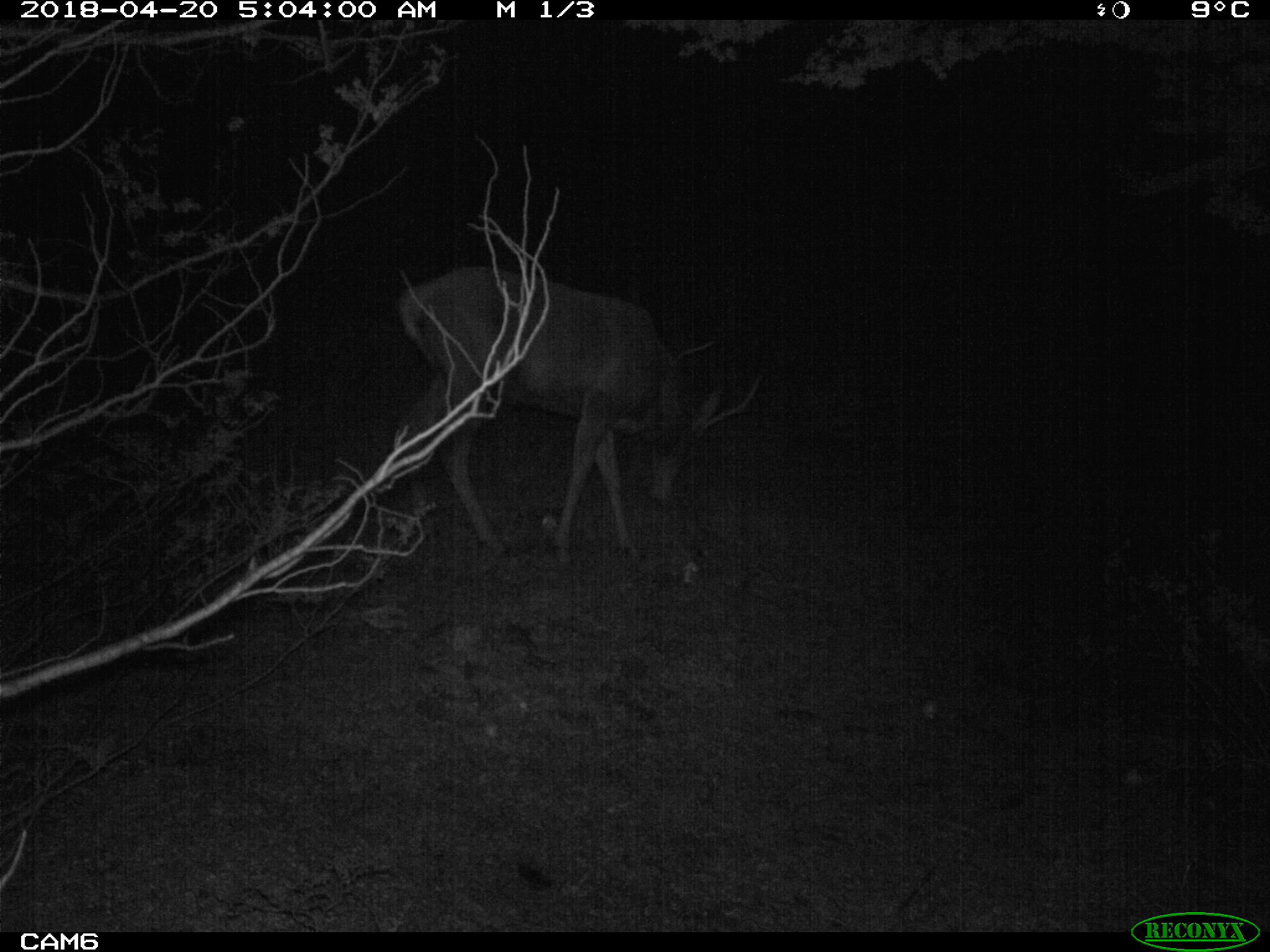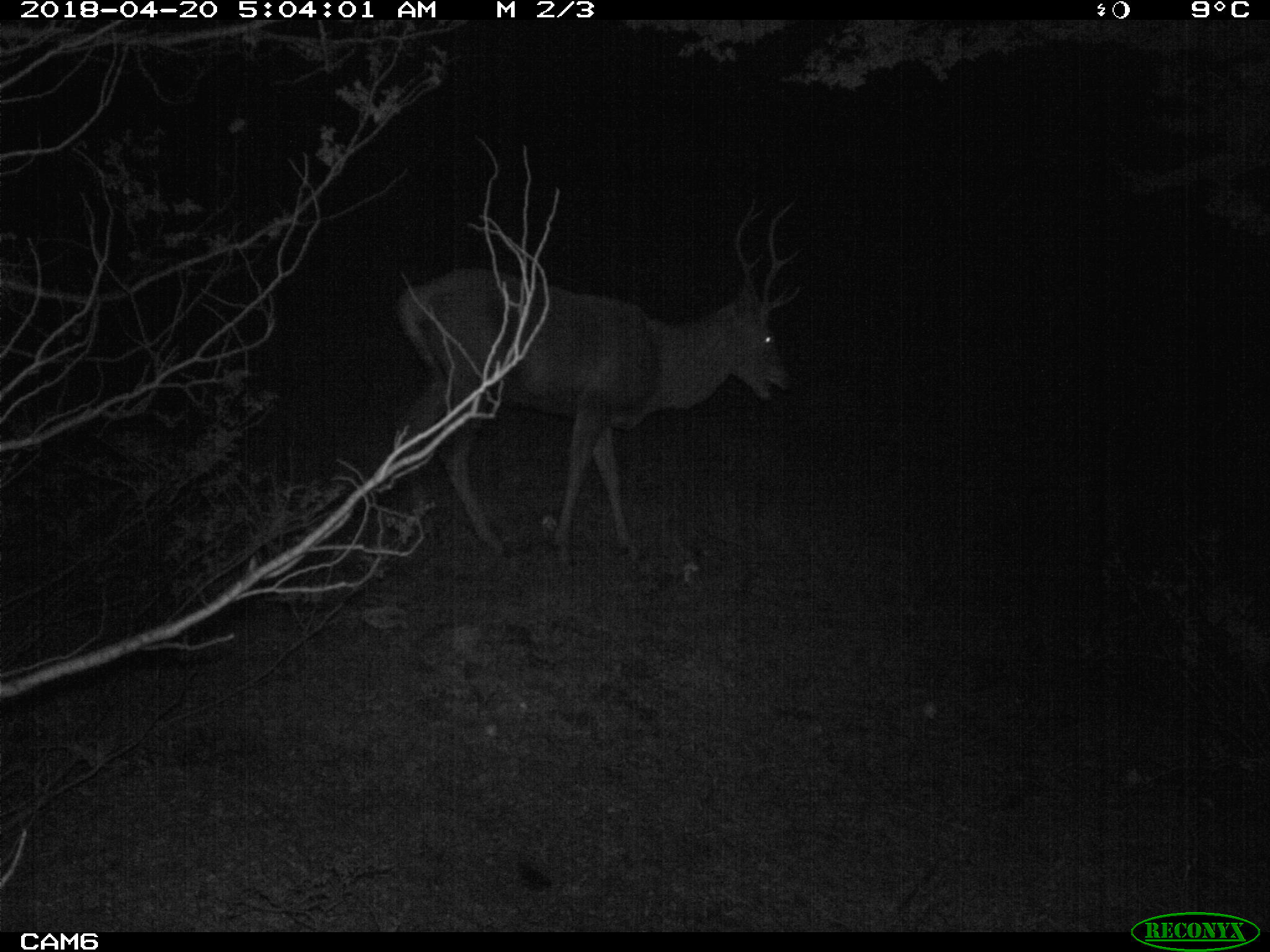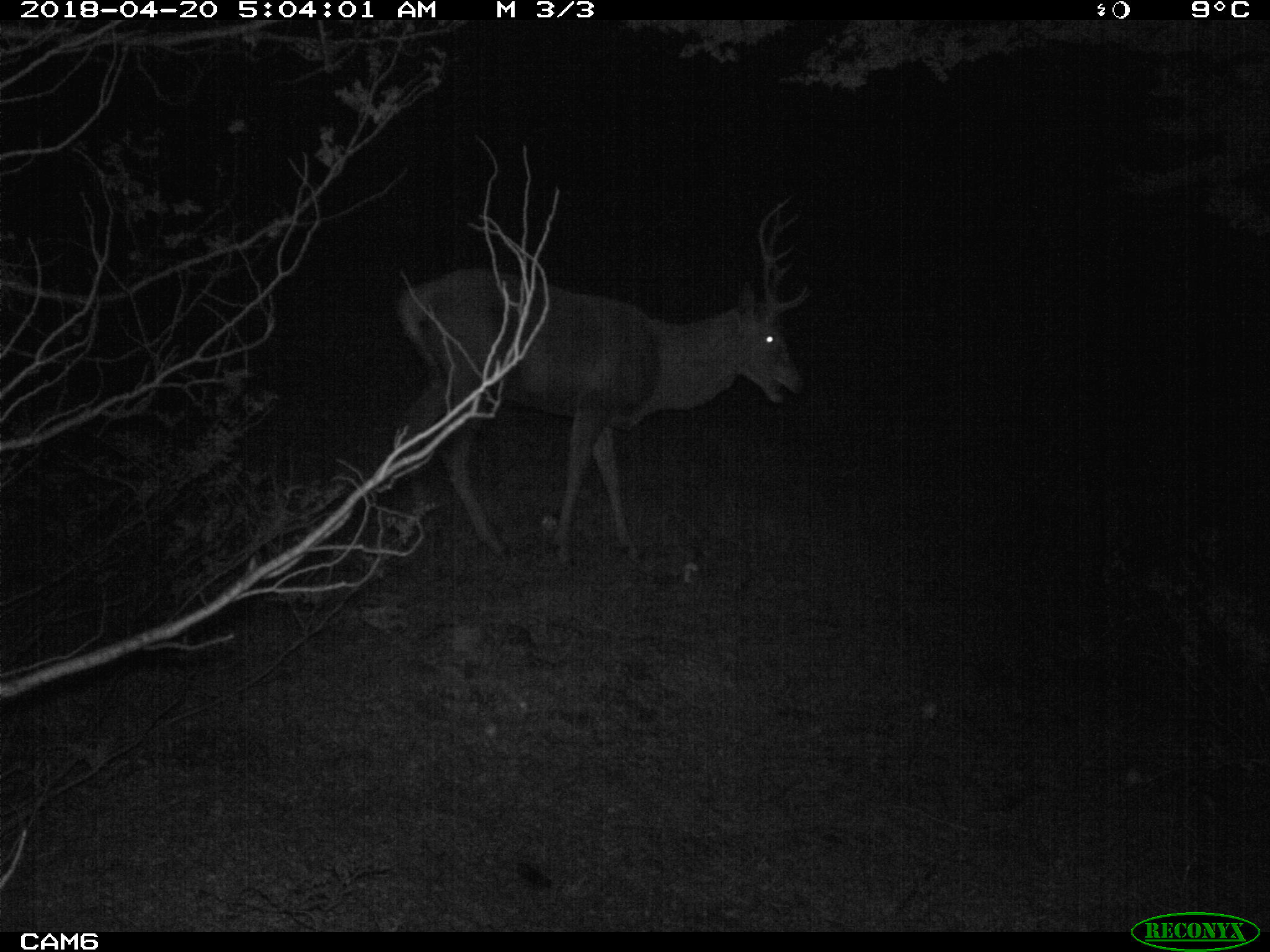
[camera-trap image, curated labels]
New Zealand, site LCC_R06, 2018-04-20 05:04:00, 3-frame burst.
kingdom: Animalia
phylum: Chordata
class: Mammalia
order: Artiodactyla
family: Cervidae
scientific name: Cervidae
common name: deer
Deer (Cervidae).